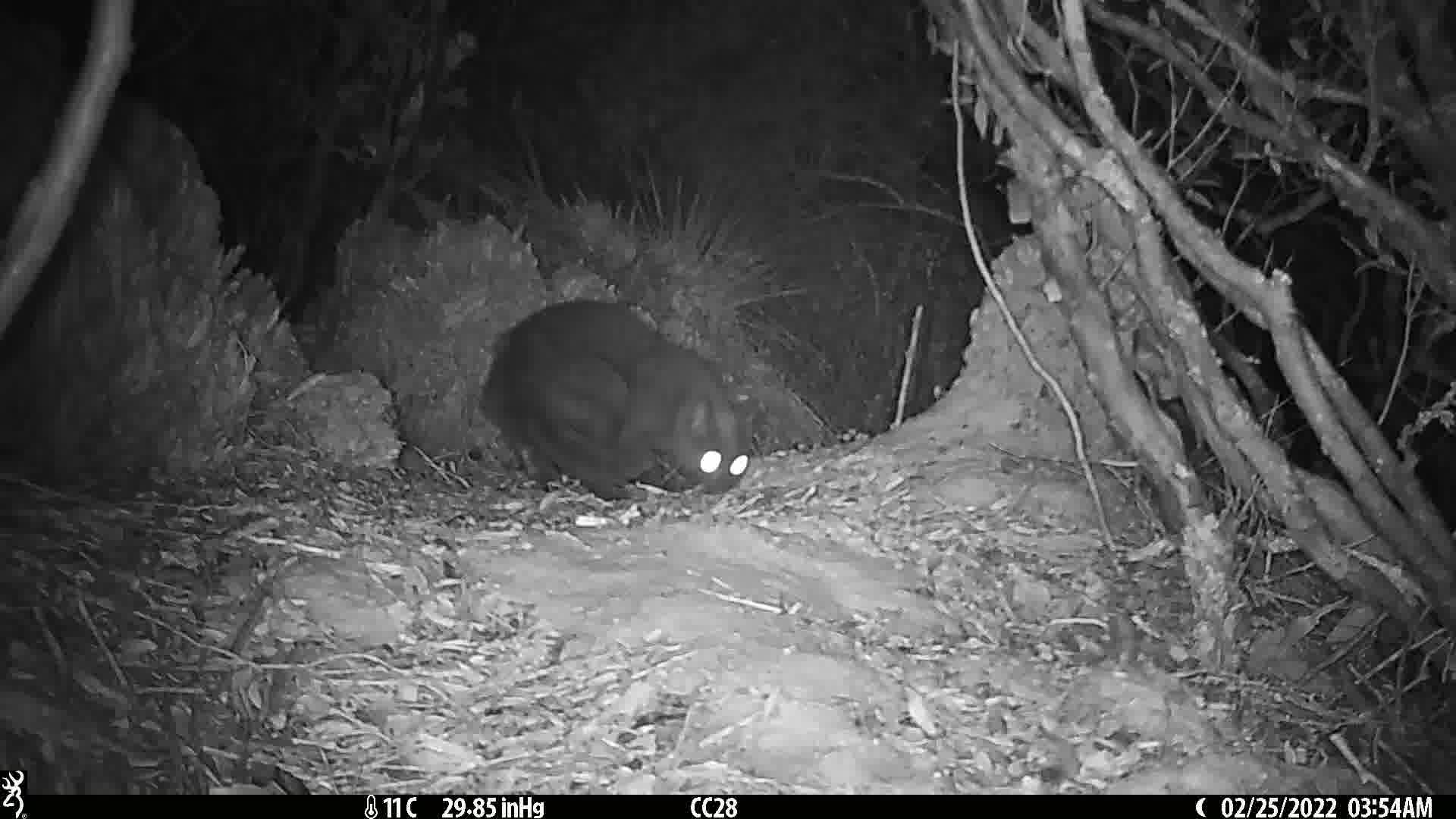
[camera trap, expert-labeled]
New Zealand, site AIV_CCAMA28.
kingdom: Animalia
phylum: Chordata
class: Mammalia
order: Carnivora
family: Felidae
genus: Felis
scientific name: Felis catus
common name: domestic cat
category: cat